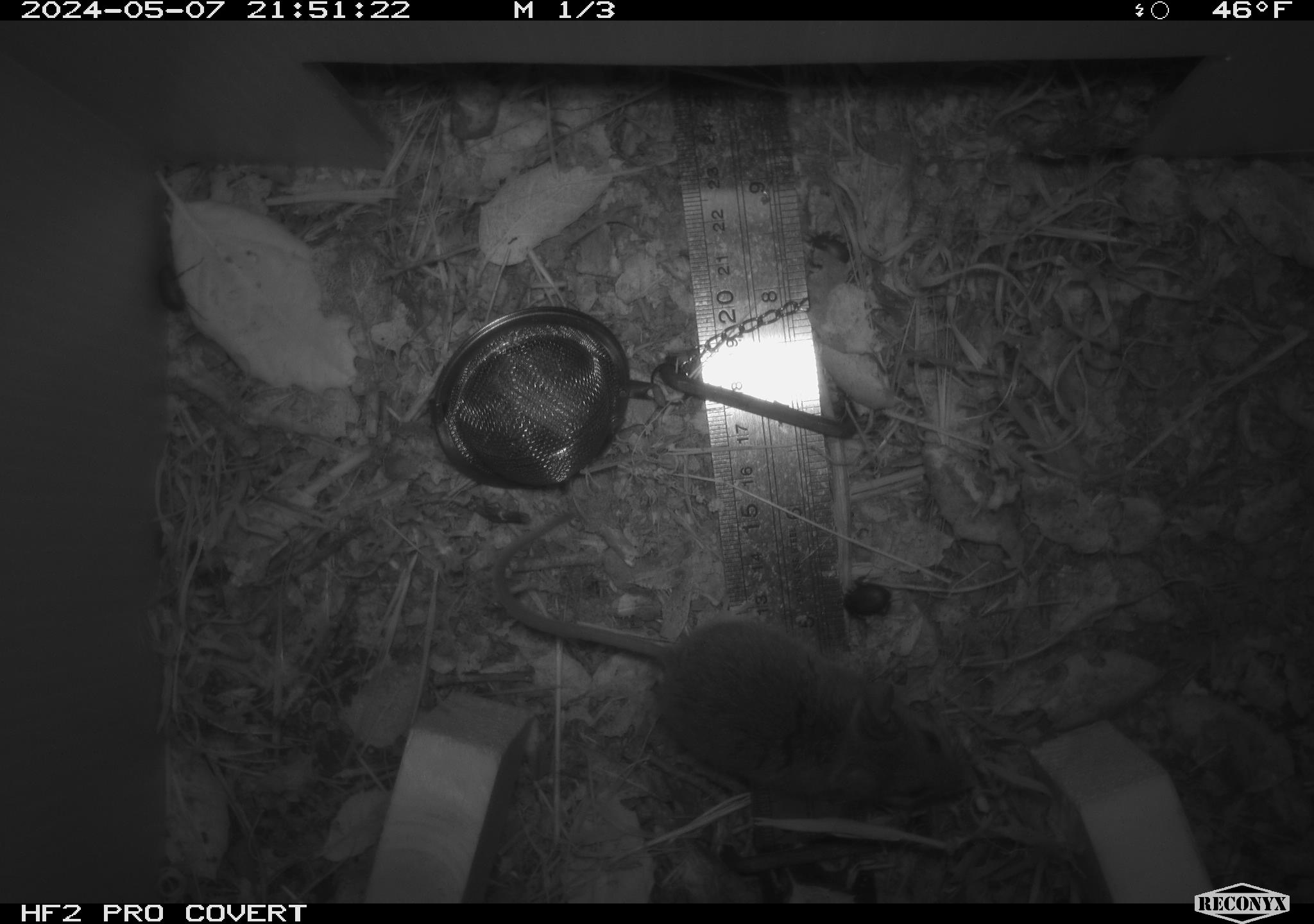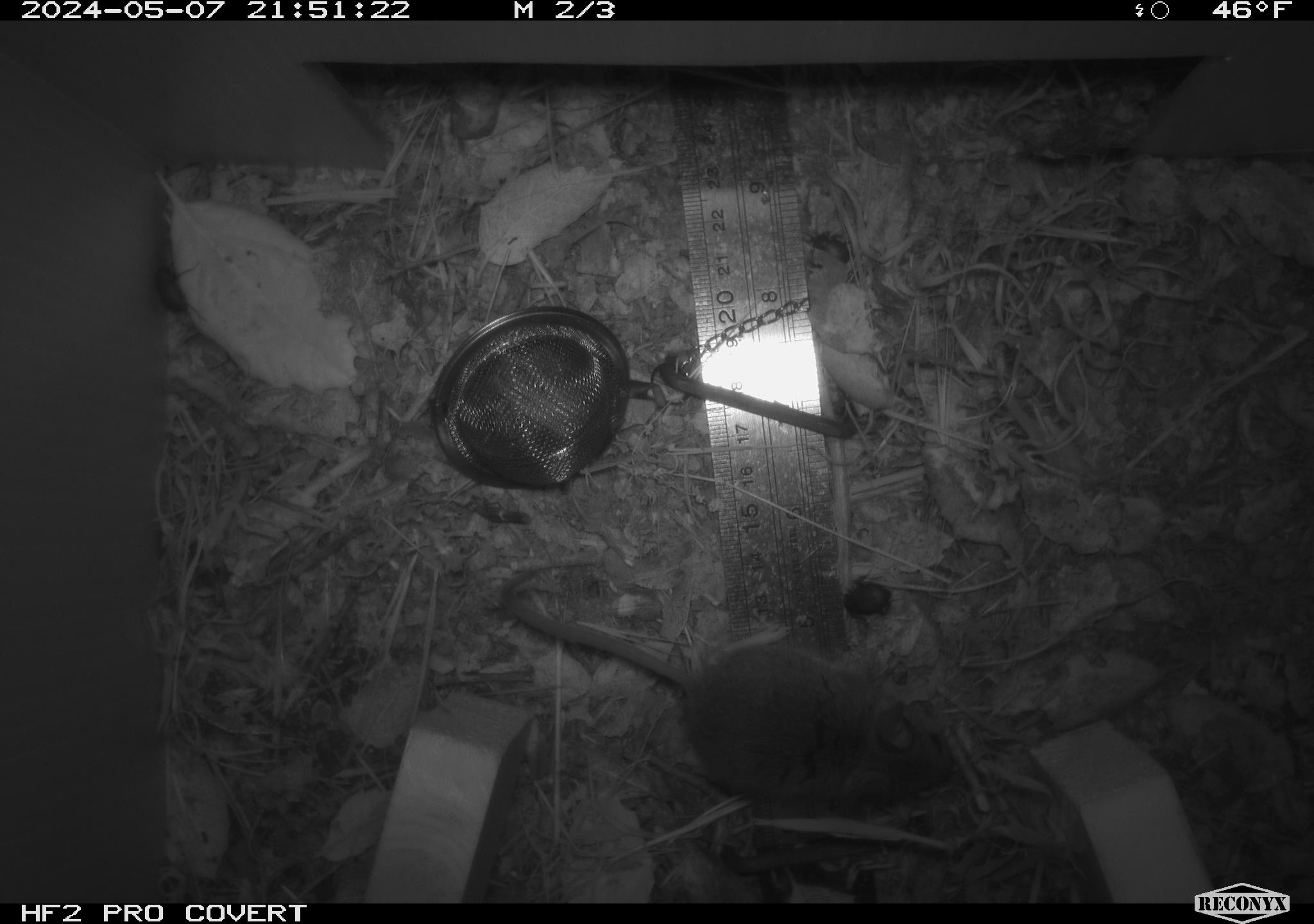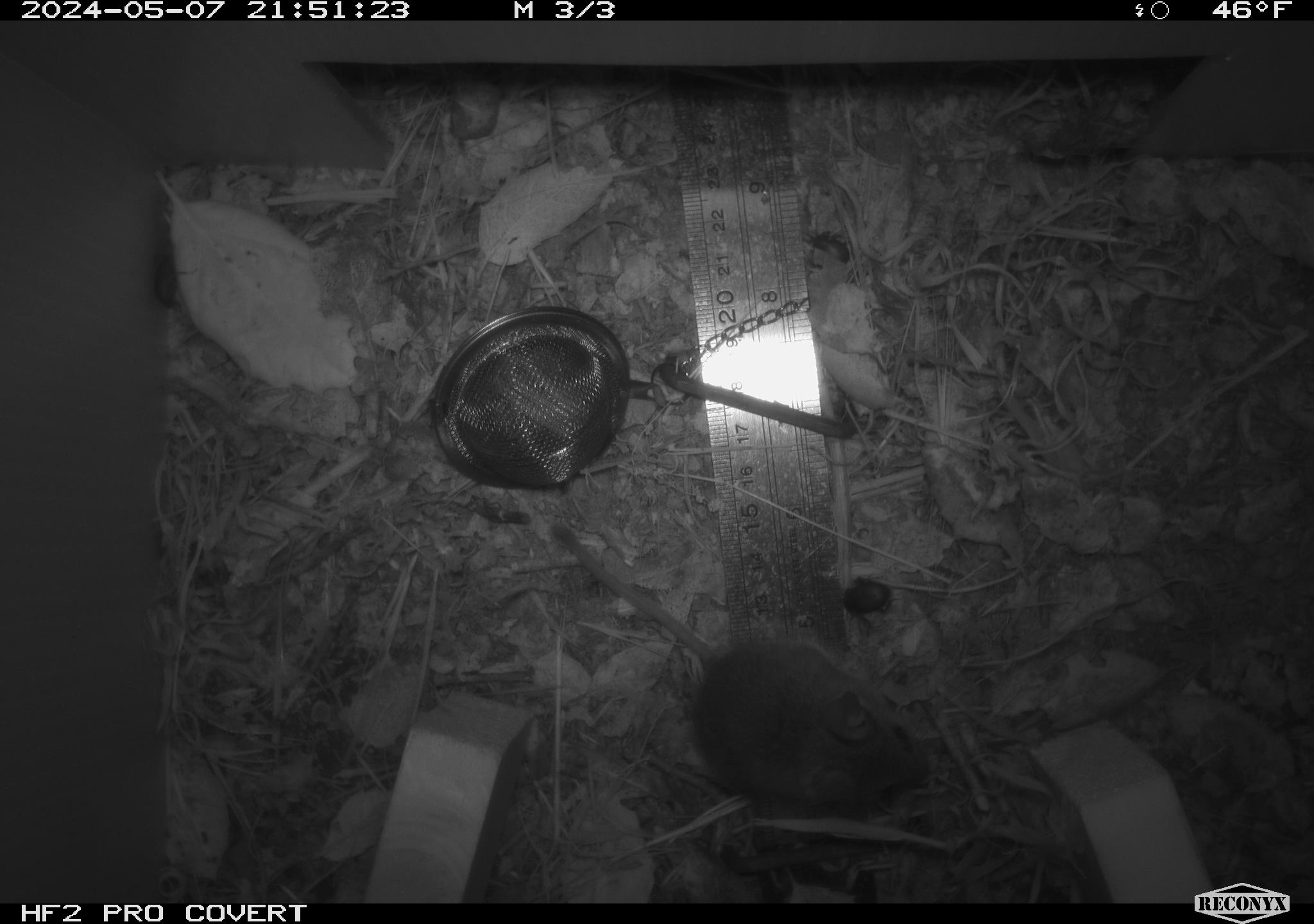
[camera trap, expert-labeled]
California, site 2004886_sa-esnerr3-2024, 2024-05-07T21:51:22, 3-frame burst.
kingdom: Animalia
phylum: Chordata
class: Mammalia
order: Rodentia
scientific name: Rodentia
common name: rodent